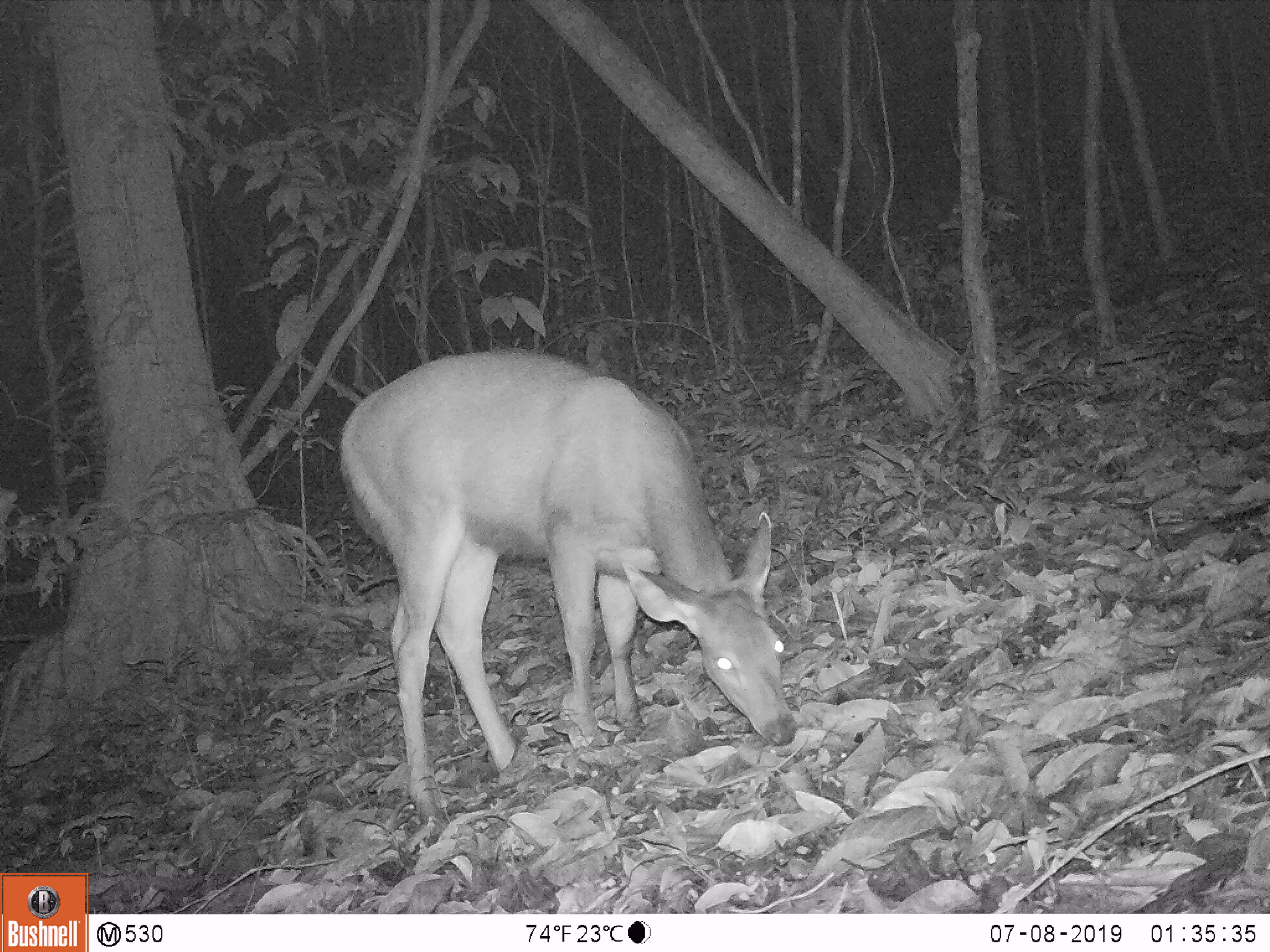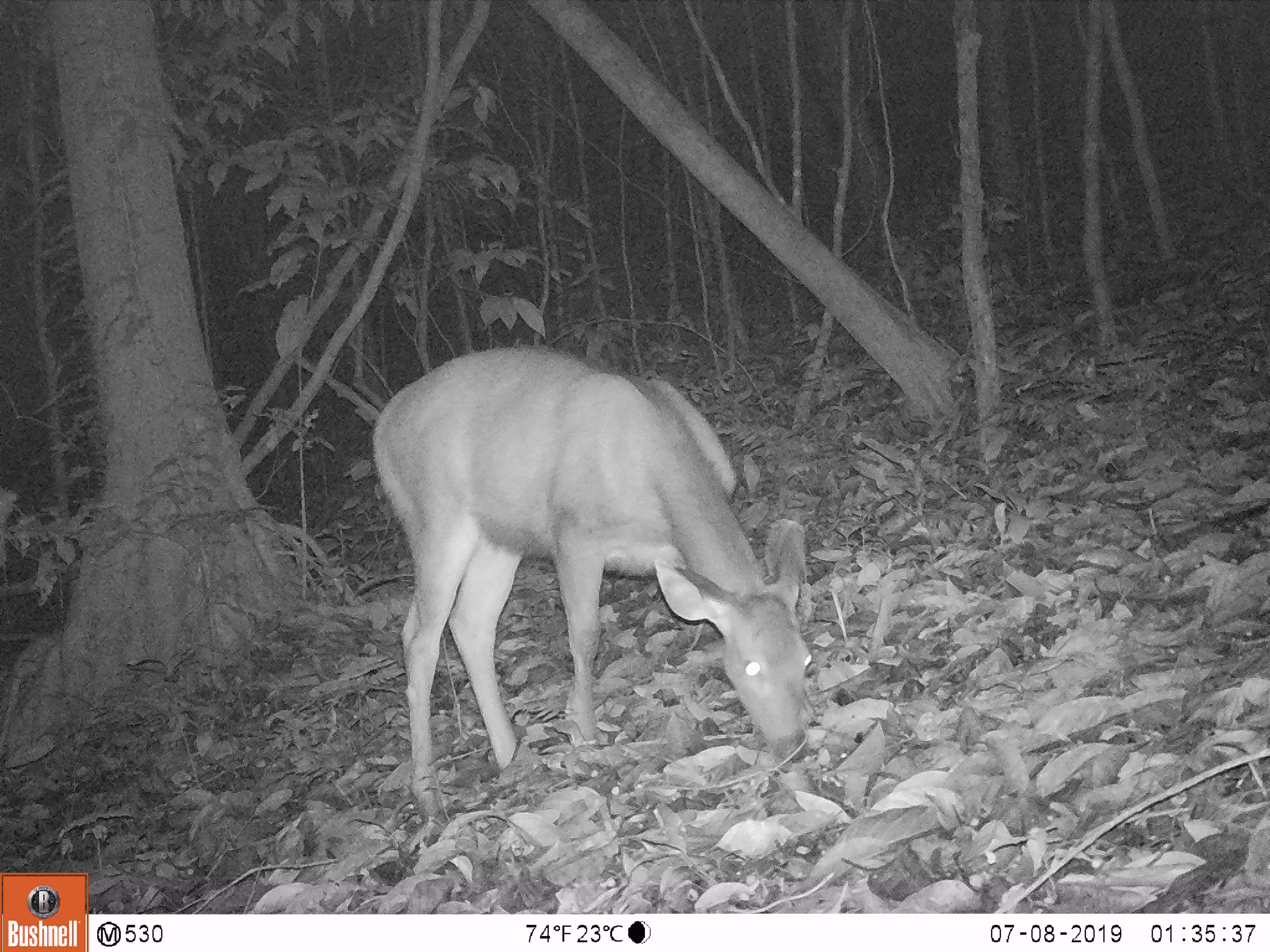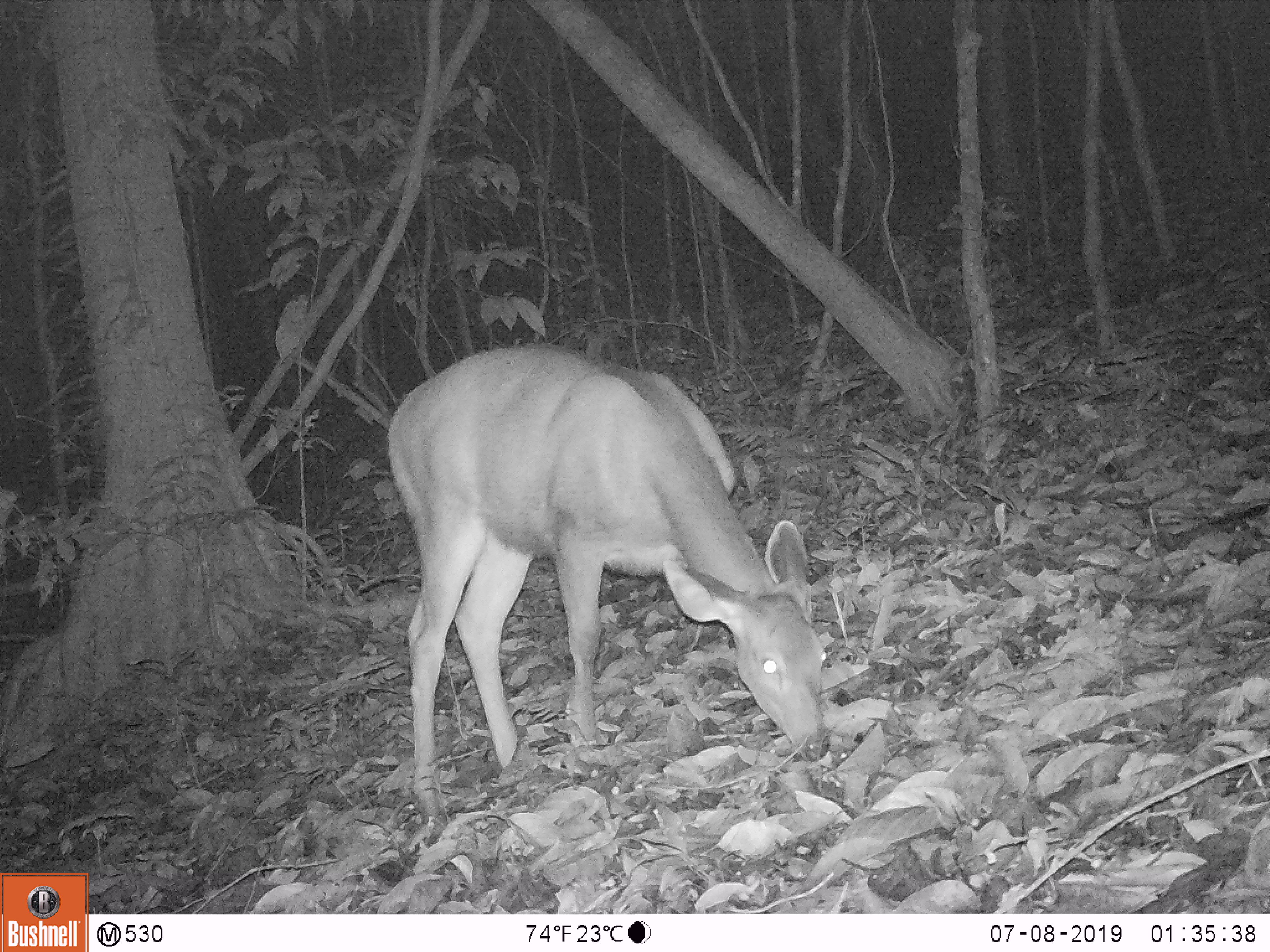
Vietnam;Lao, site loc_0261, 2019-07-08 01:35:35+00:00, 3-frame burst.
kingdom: Animalia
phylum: Chordata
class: Mammalia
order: Artiodactyla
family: Cervidae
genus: Rusa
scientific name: Rusa unicolor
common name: sambar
Sambar (Rusa unicolor). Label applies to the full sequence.